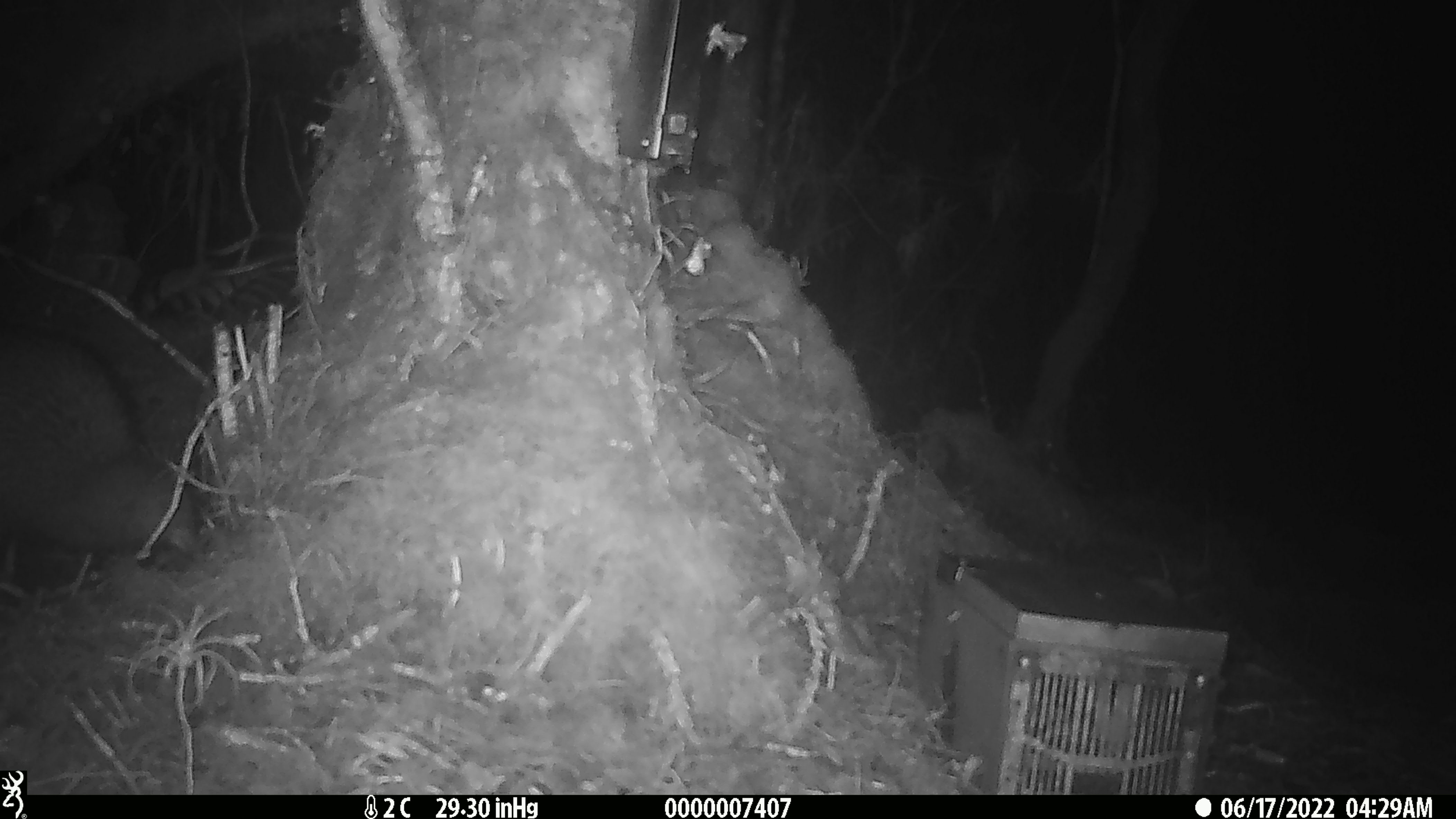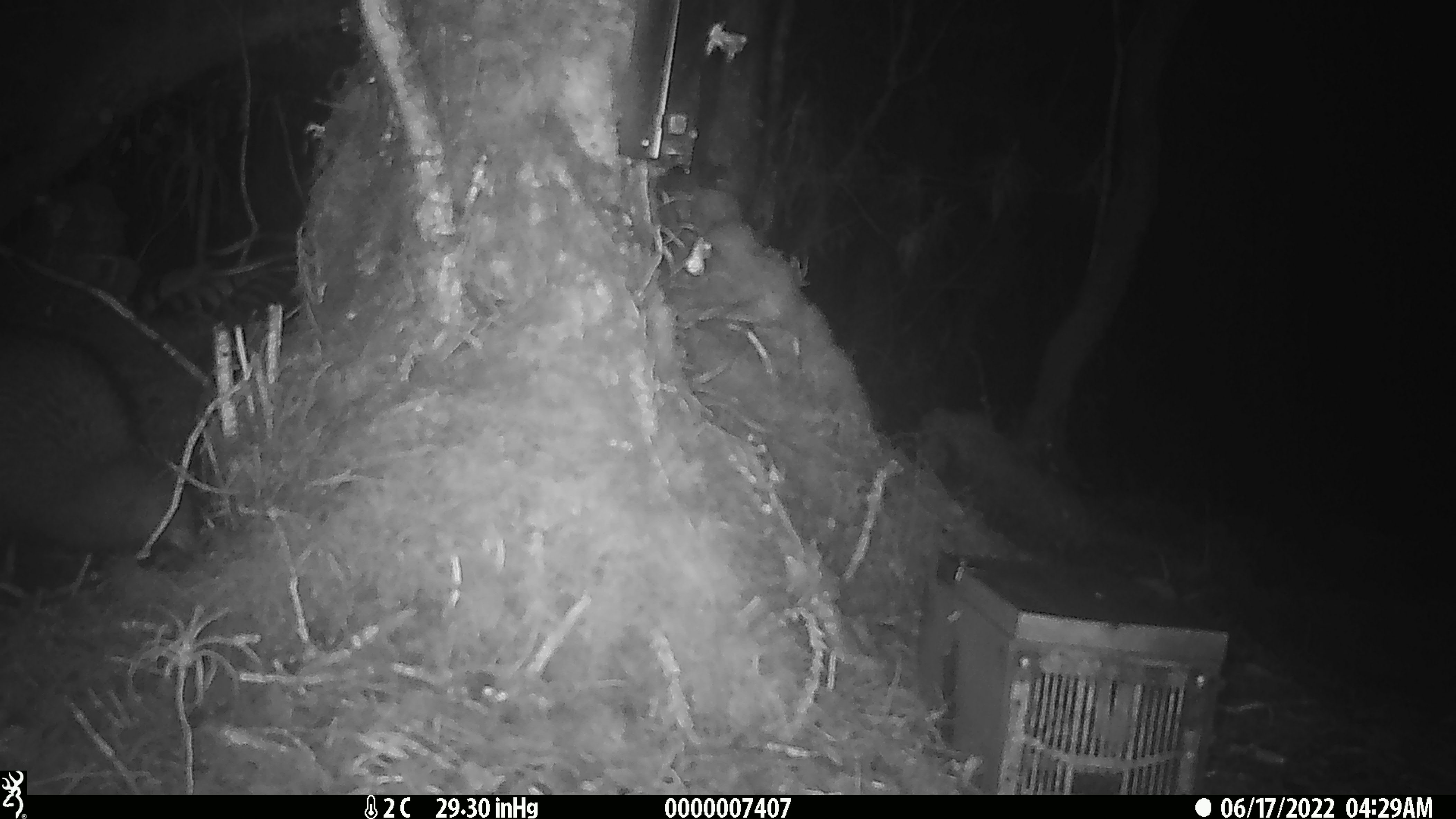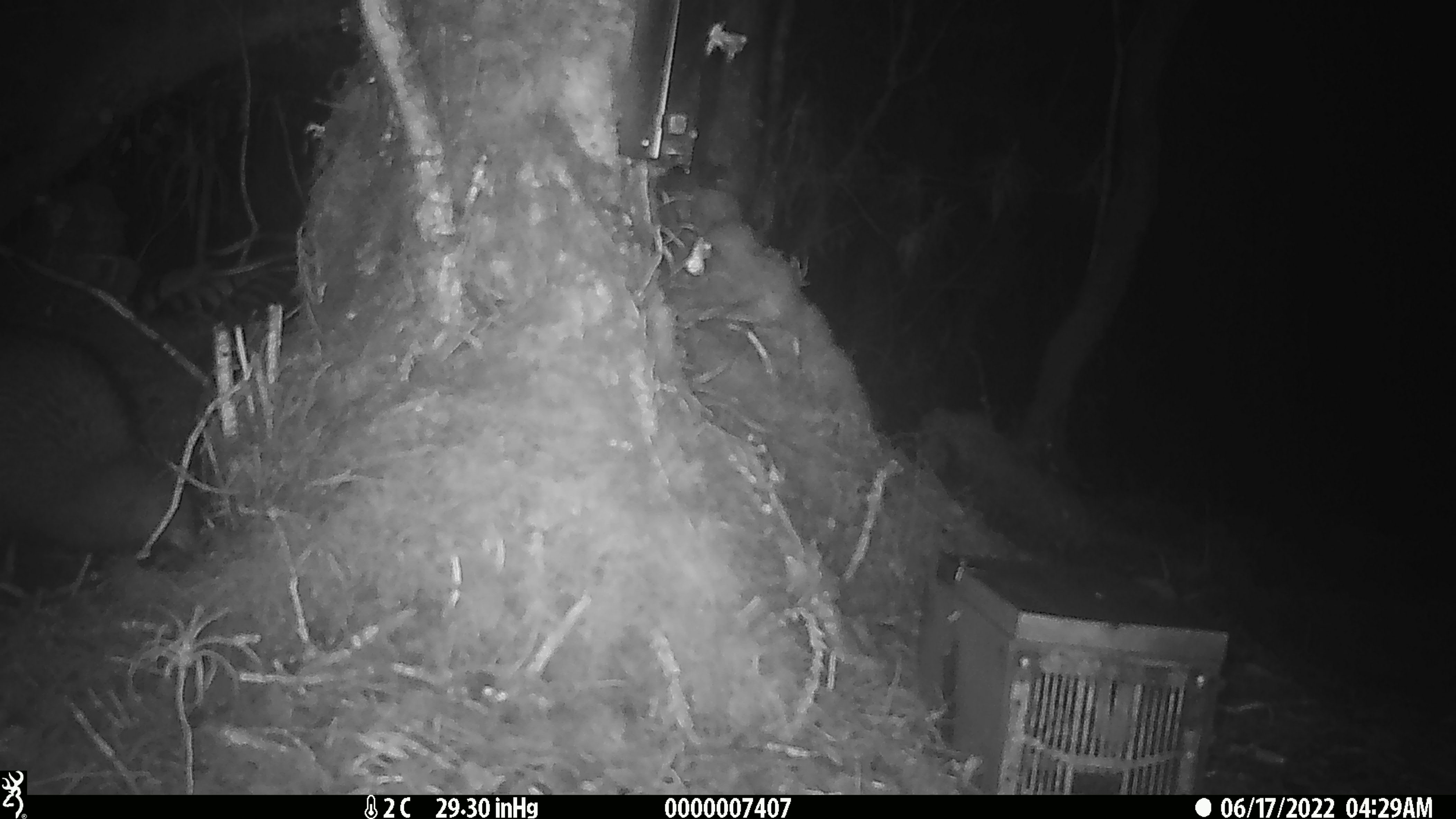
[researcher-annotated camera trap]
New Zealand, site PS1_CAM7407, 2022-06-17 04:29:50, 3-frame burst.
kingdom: Animalia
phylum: Chordata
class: Aves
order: Apterygiformes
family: Apterygidae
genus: Apteryx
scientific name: Apteryx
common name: kiwi